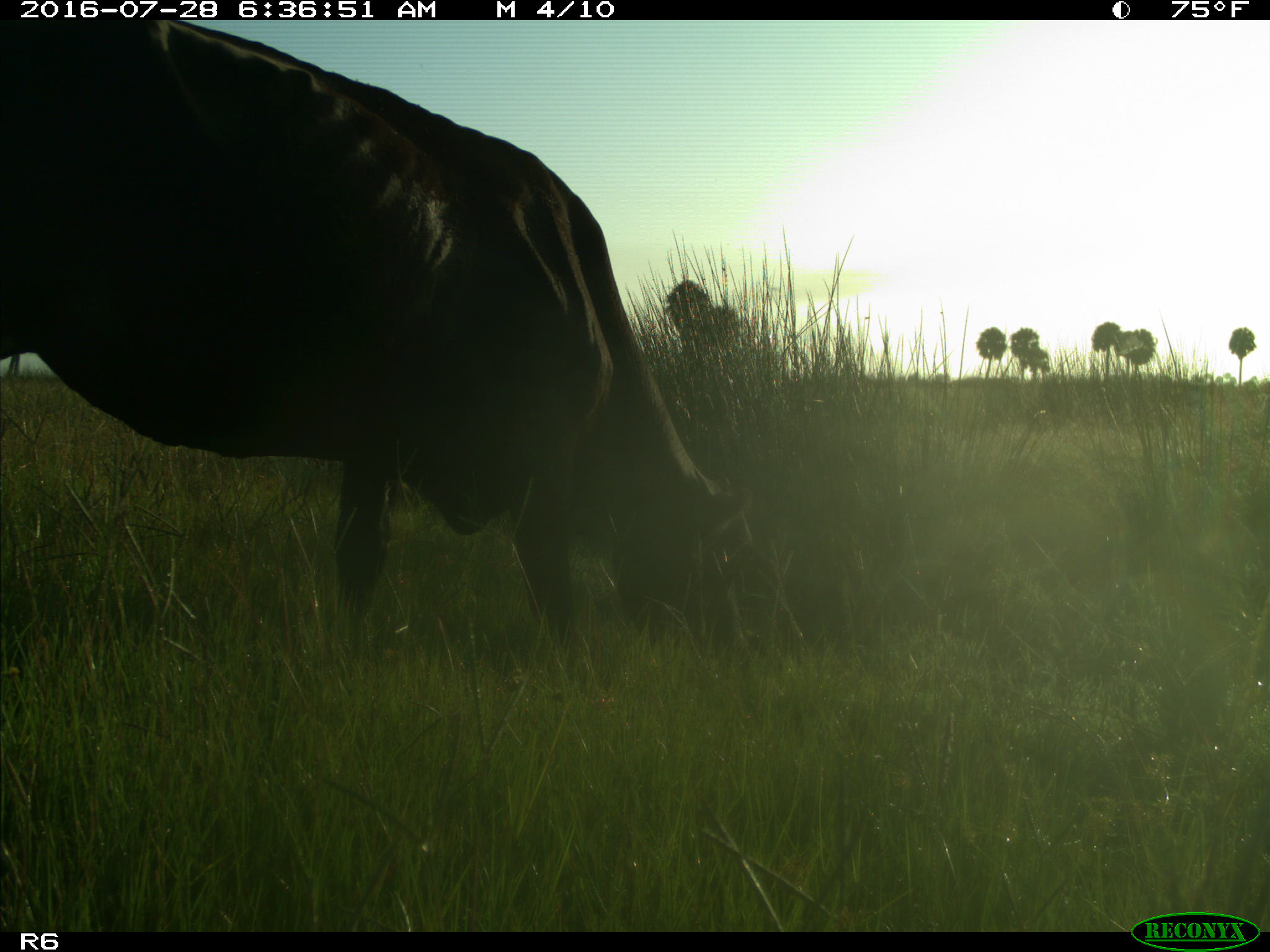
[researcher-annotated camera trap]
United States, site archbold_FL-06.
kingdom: Animalia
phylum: Chordata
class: Mammalia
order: Artiodactyla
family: Bovidae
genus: Bos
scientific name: Bos taurus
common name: domestic cow